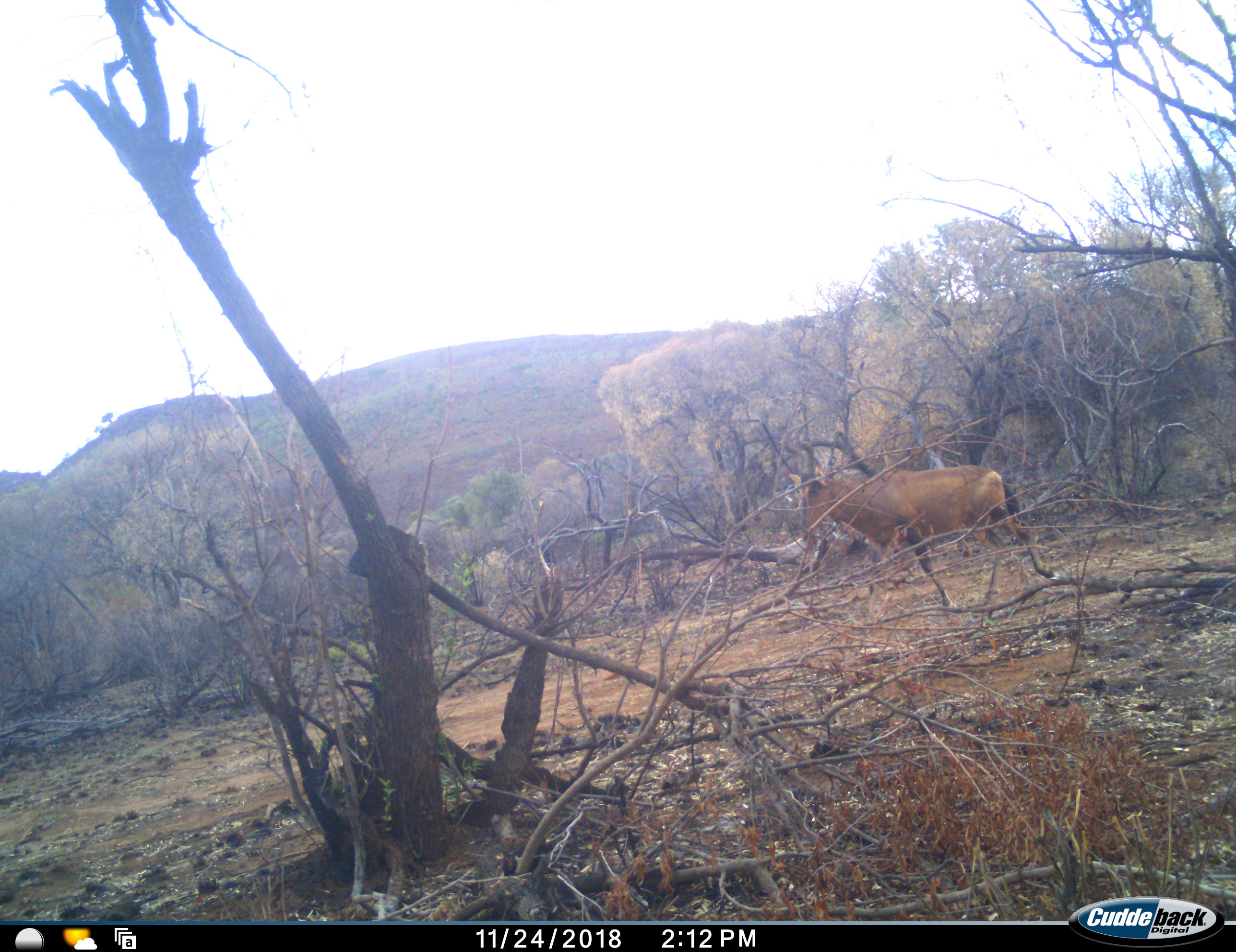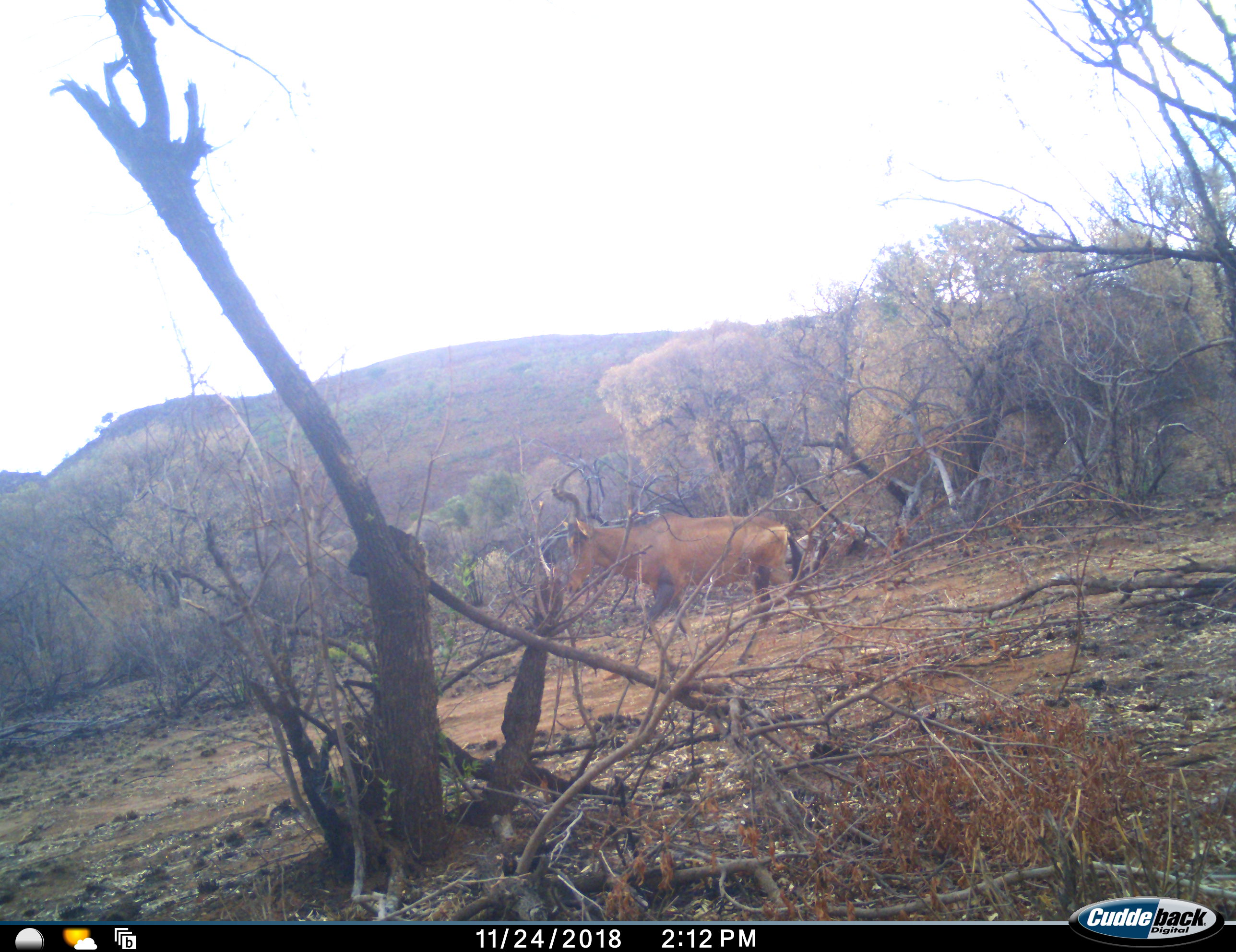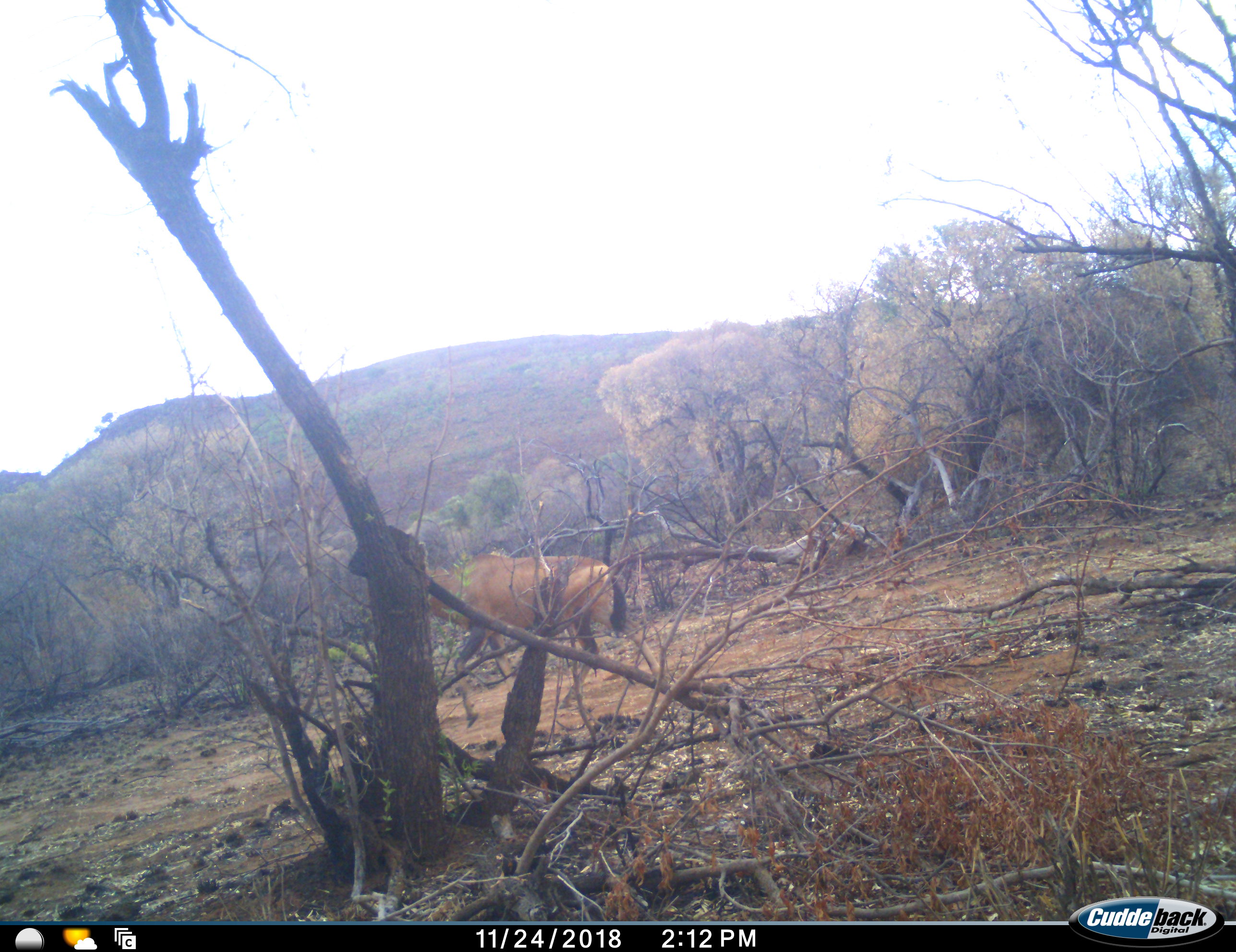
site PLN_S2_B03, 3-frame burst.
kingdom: Animalia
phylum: Chordata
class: Mammalia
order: Artiodactyla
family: Bovidae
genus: Alcelaphus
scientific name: Alcelaphus buselaphus caama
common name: red hartebeest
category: hartebeestred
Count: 1.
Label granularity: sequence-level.